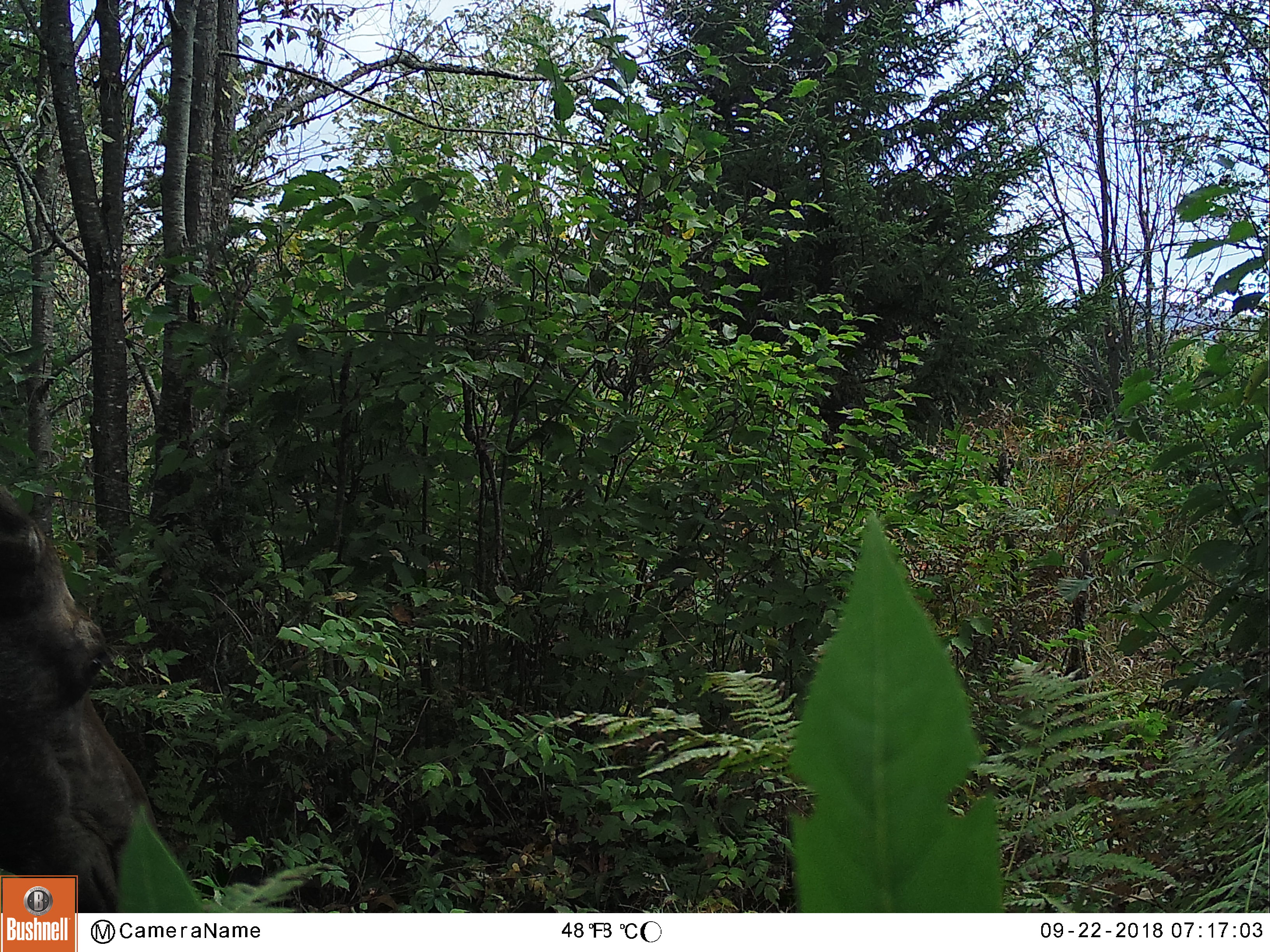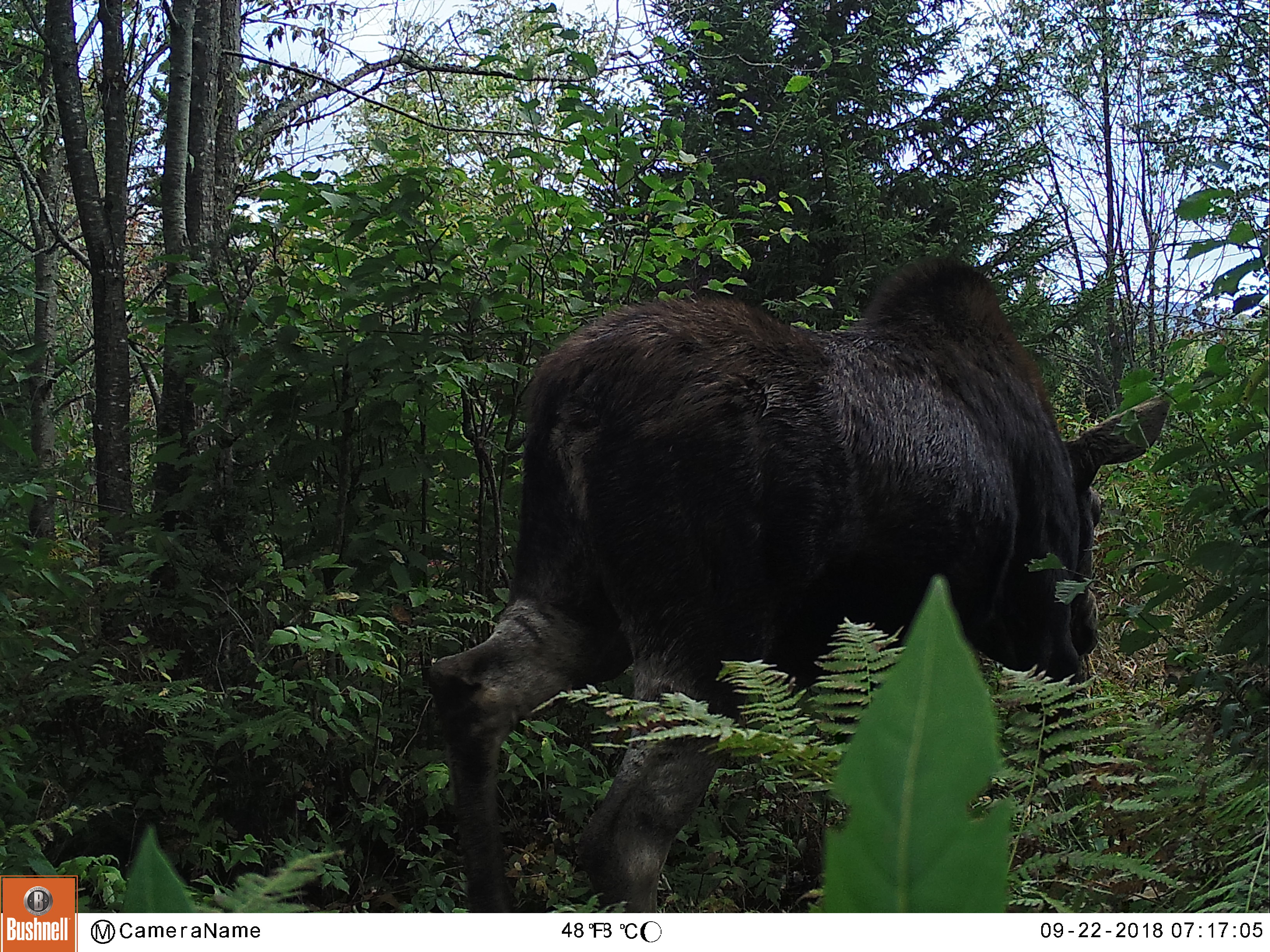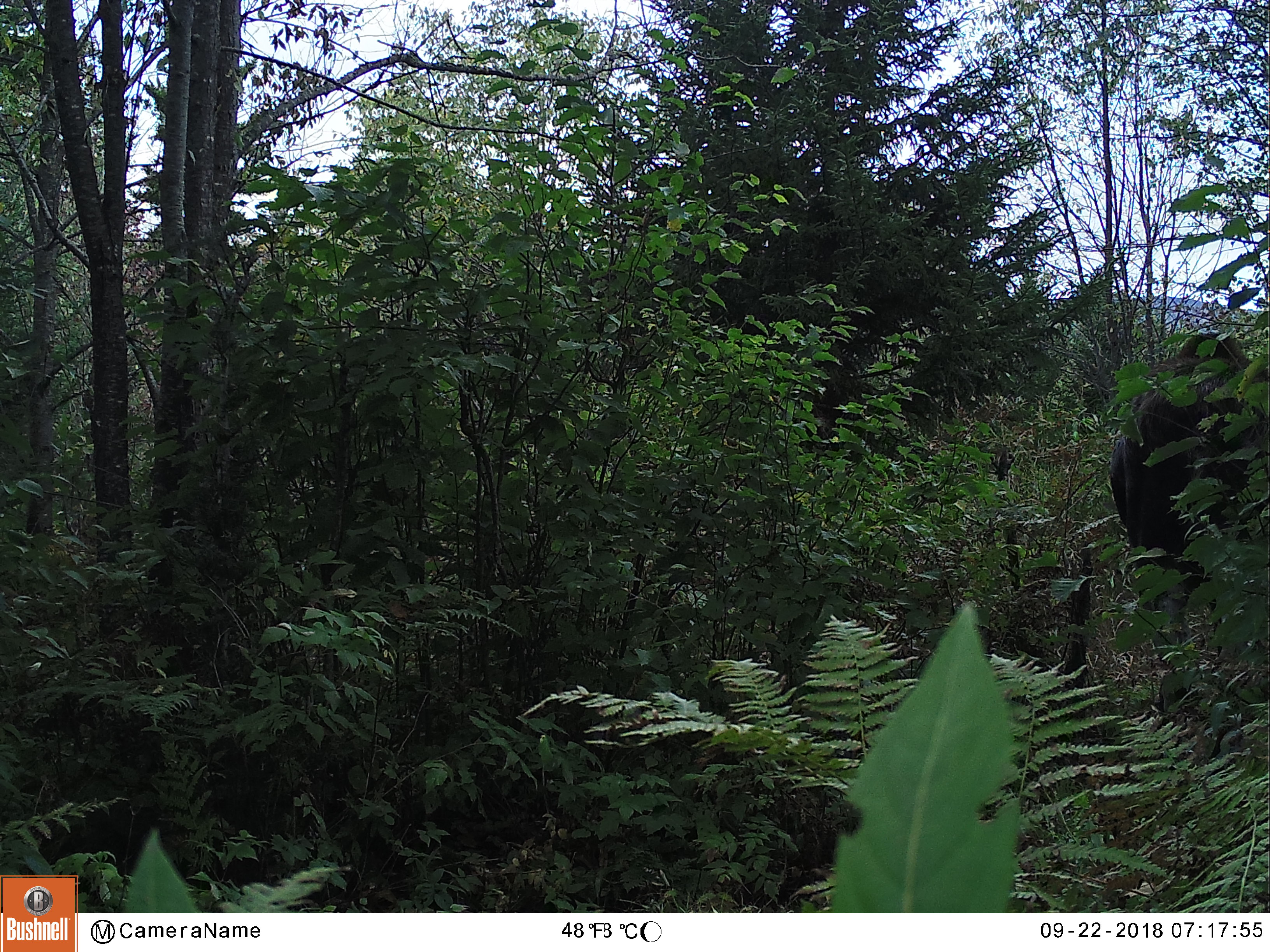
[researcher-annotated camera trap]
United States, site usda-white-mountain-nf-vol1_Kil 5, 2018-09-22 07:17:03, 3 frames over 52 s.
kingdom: Animalia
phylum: Chordata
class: Mammalia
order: Artiodactyla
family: Cervidae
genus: Alces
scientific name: Alces alces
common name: moose